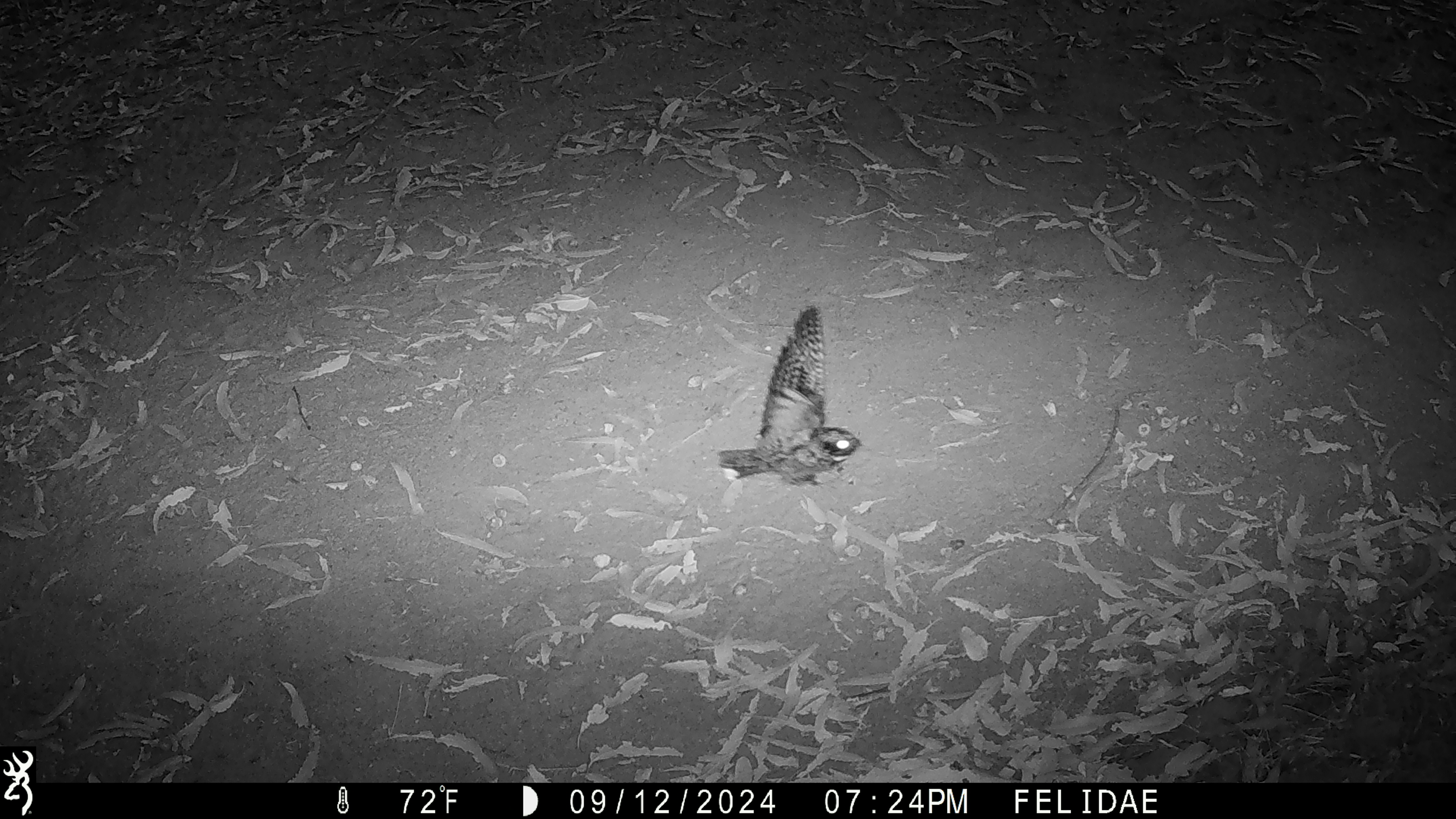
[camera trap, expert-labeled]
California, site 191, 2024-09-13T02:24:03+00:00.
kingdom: Animalia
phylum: Chordata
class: Aves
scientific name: Aves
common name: bird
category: unknown bird